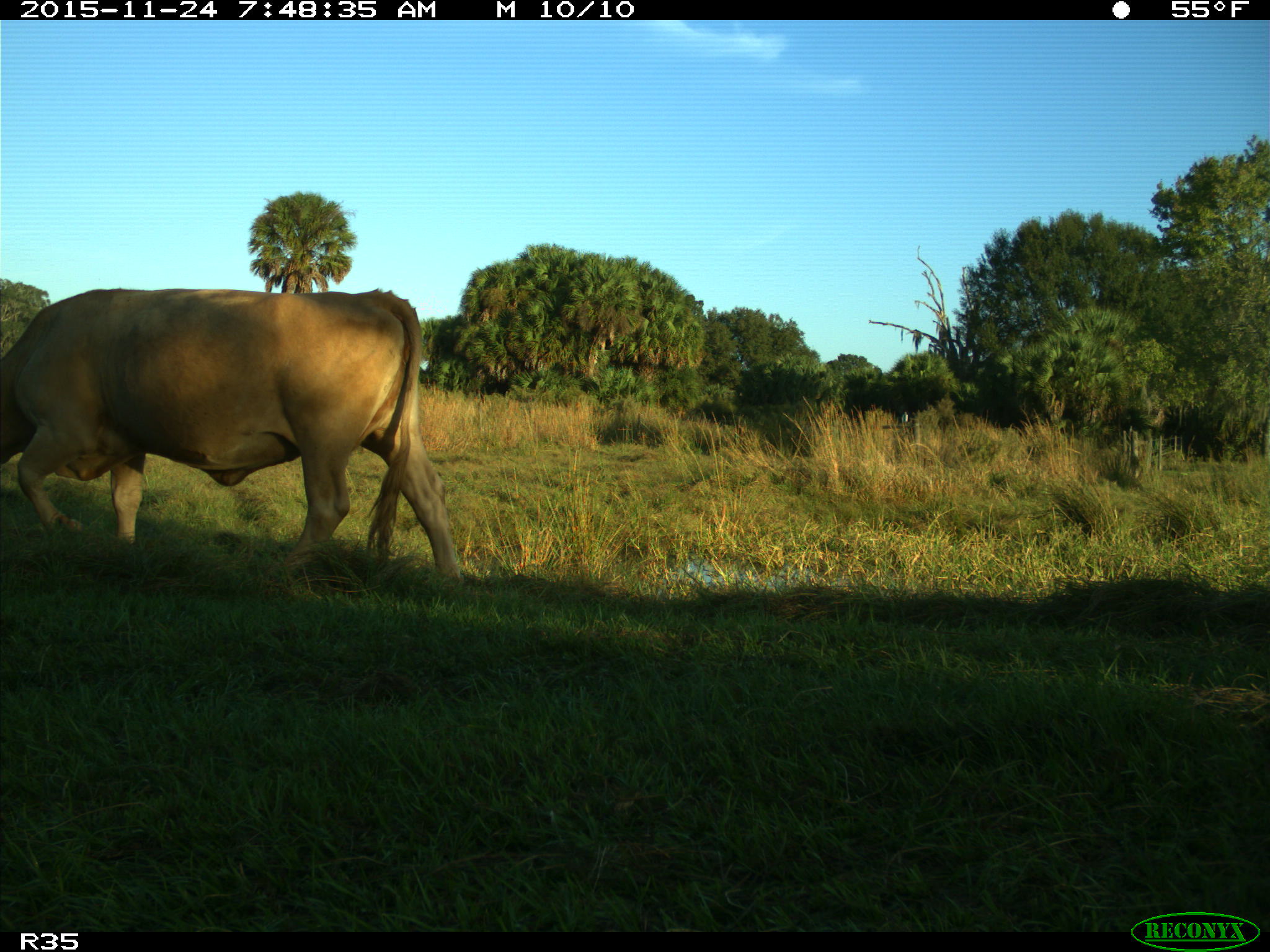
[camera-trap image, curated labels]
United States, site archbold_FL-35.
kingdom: Animalia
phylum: Chordata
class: Mammalia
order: Artiodactyla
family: Bovidae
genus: Bos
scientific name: Bos taurus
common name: domestic cow